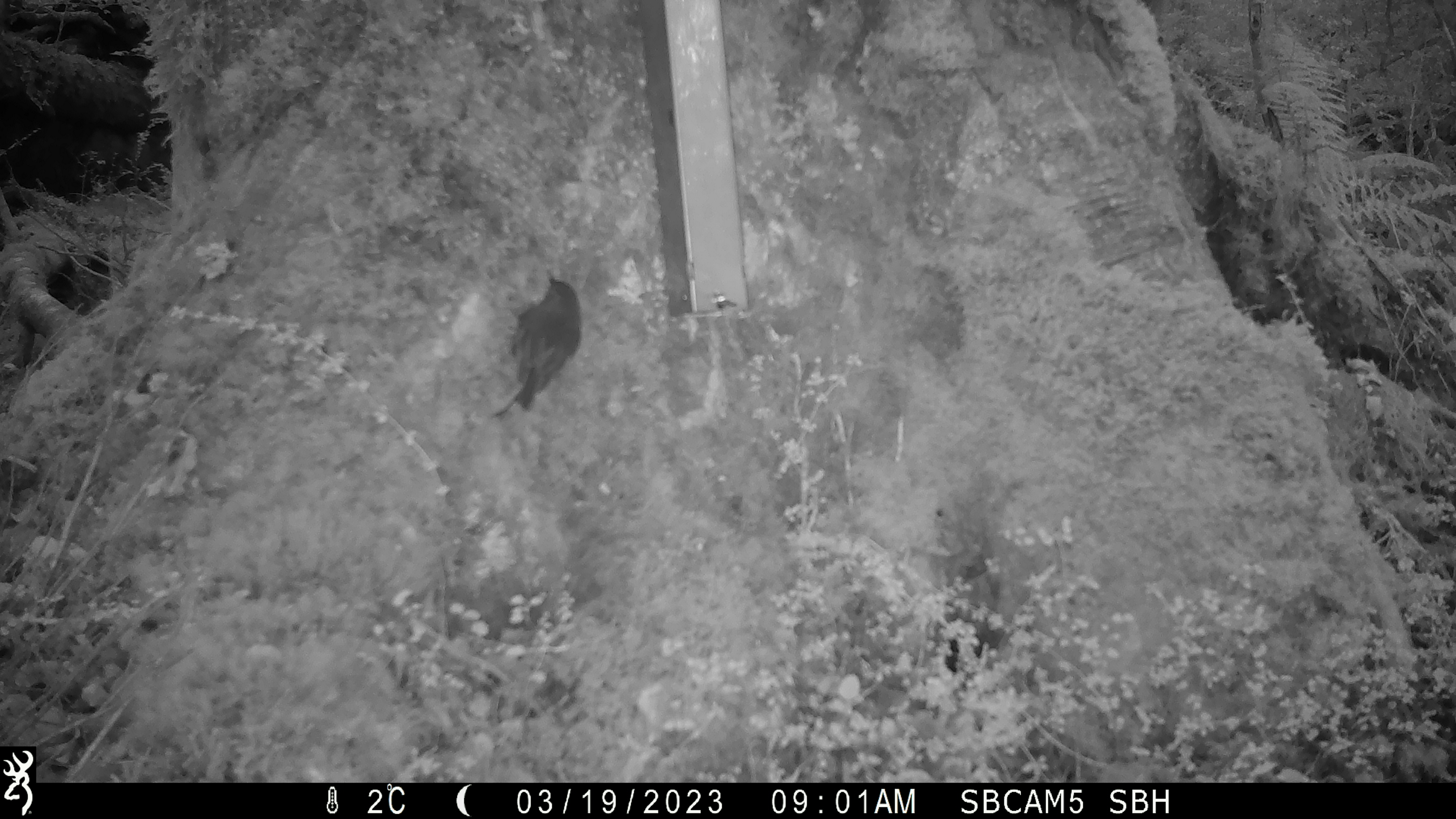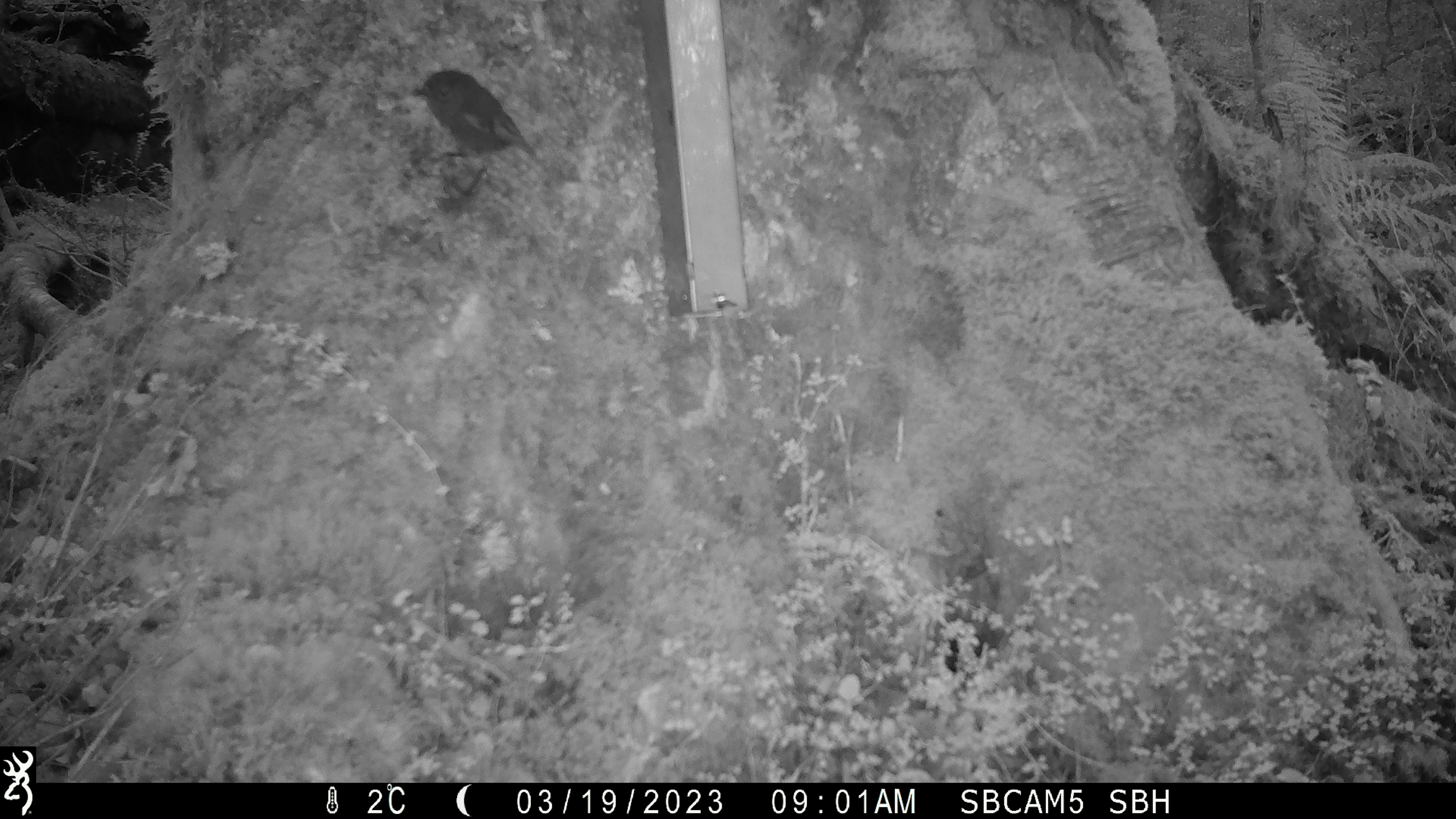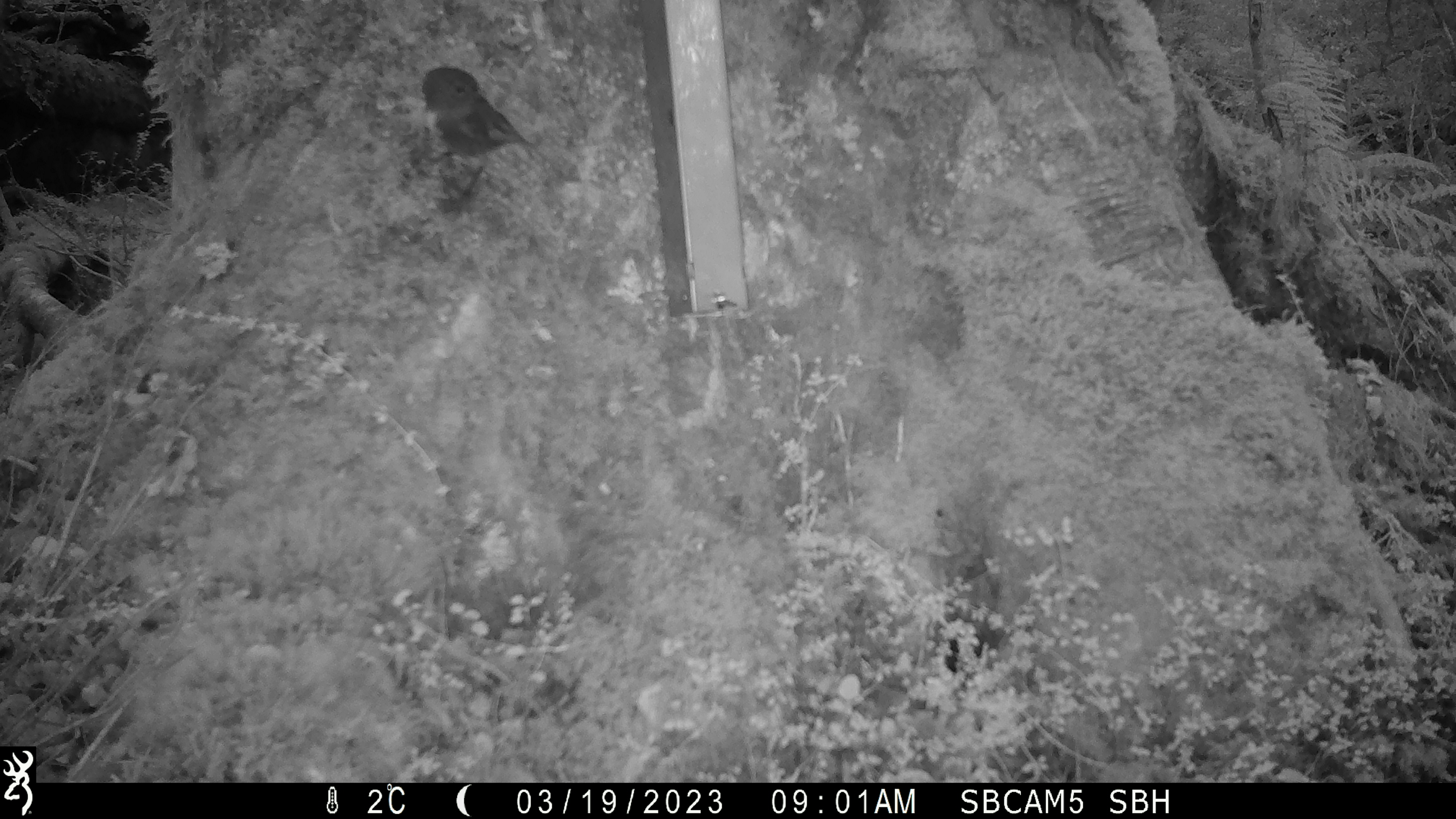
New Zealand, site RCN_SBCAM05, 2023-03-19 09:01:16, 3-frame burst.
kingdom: Animalia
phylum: Chordata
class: Aves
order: Passeriformes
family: Petroicidae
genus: Petroica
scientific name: Petroica australis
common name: new zealand robin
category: robin